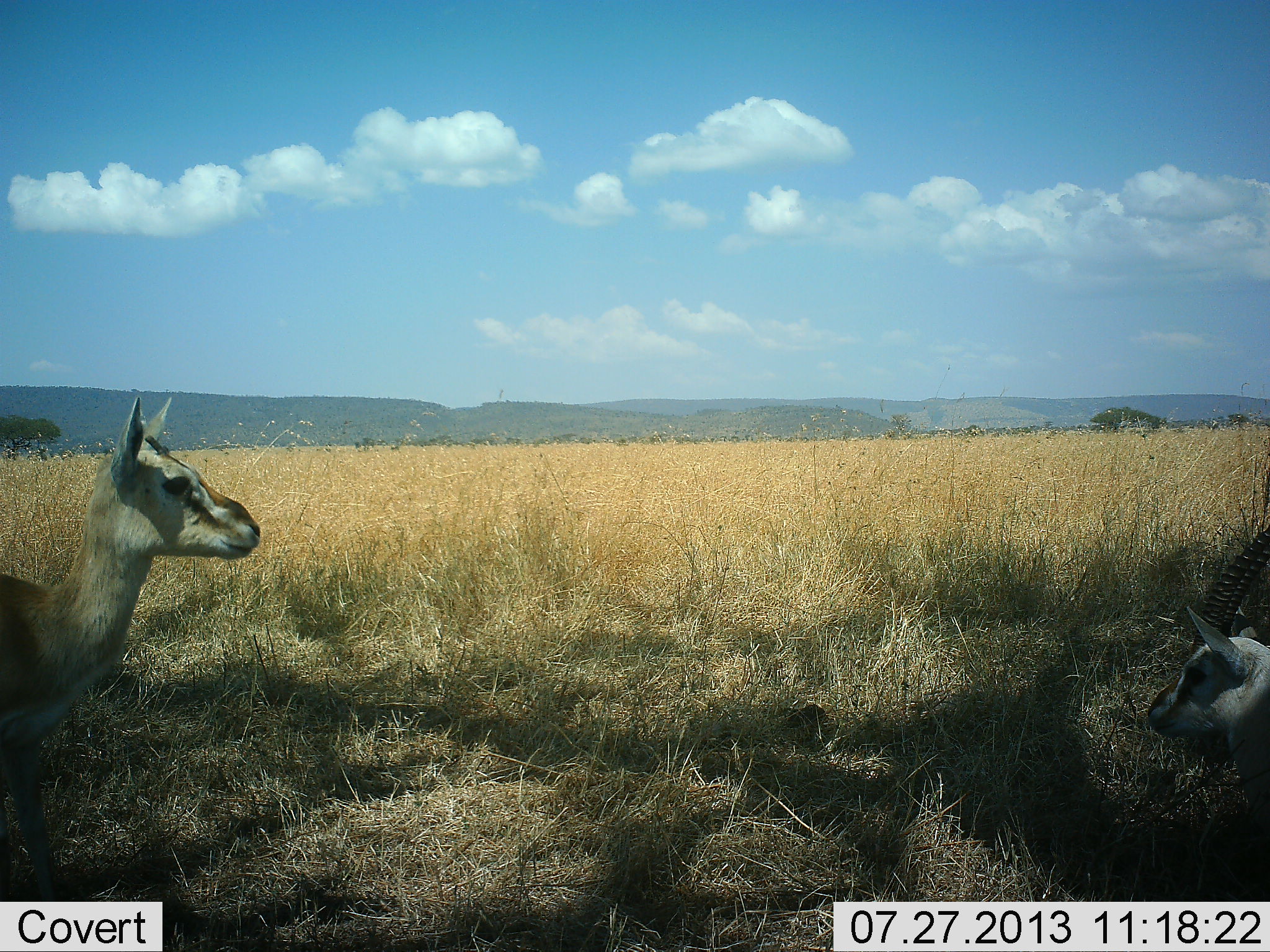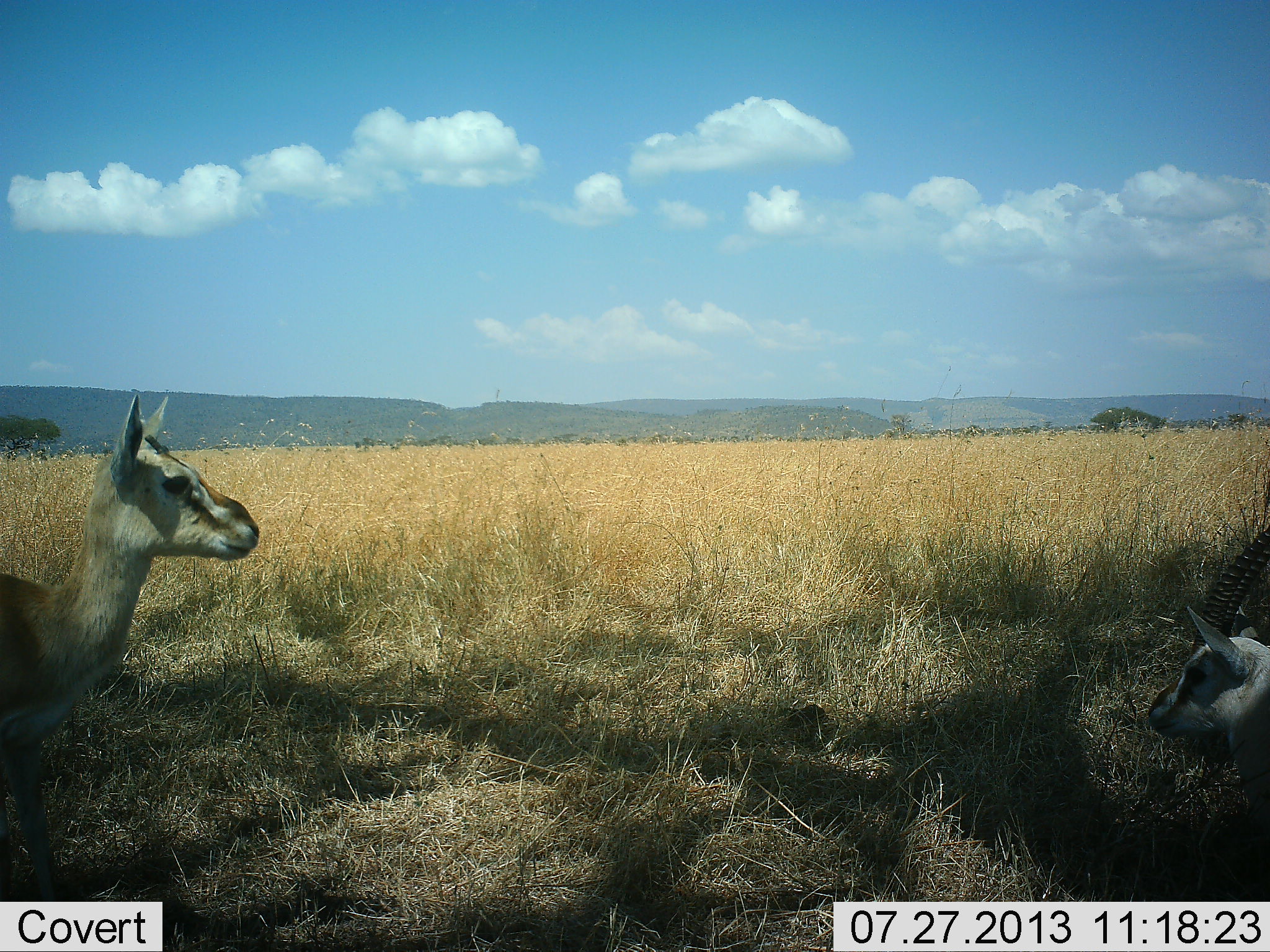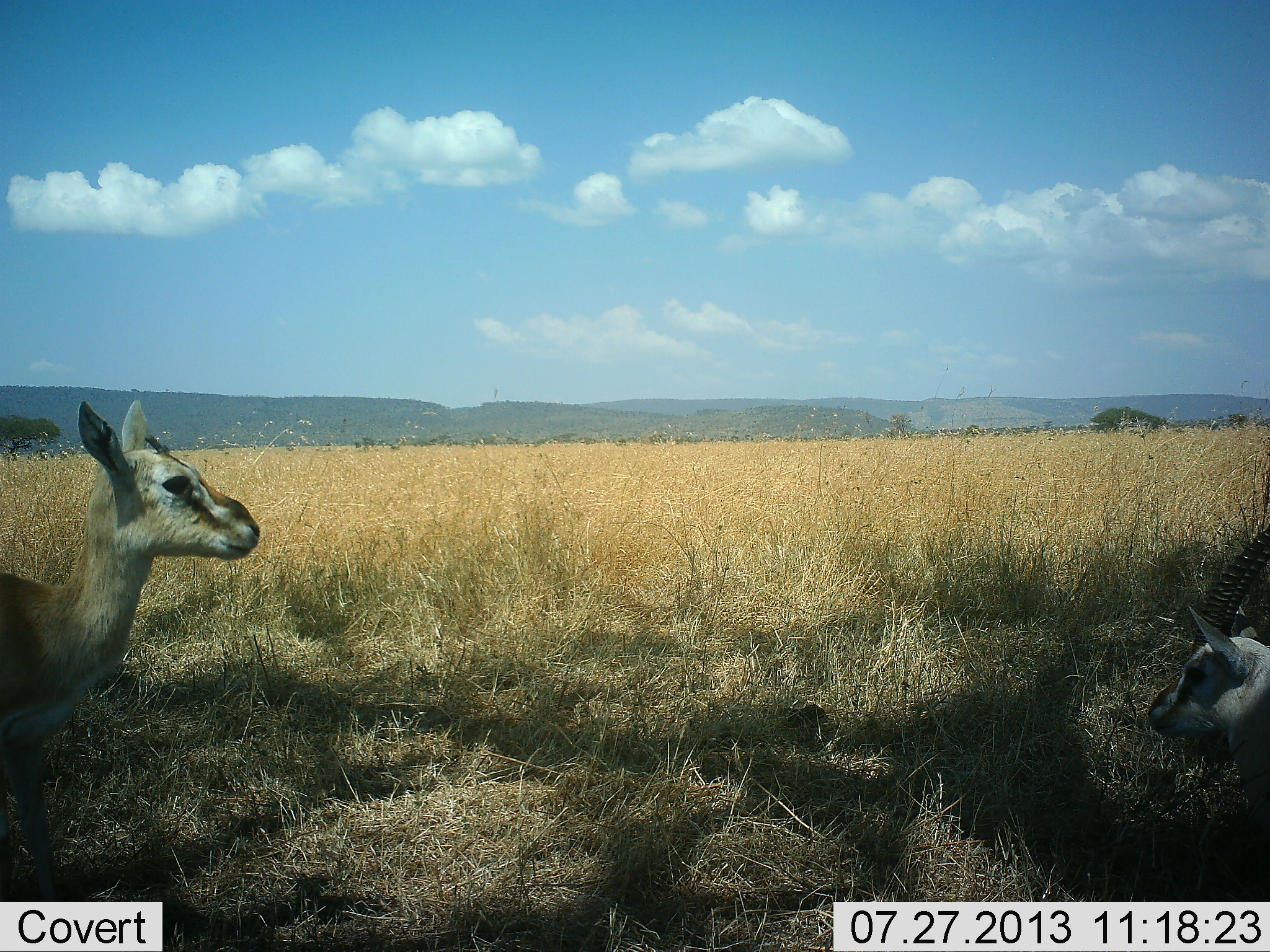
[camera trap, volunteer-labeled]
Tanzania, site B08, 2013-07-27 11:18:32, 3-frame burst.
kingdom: Animalia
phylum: Chordata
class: Mammalia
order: Artiodactyla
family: Bovidae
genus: Eudorcas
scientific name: Eudorcas thomsonii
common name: thomson's gazelle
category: gazellethomsons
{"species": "gazellethomsons (thomson's gazelle) (Eudorcas thomsonii)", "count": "2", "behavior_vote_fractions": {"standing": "92%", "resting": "50%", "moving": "0%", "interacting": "0%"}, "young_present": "17%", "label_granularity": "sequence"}